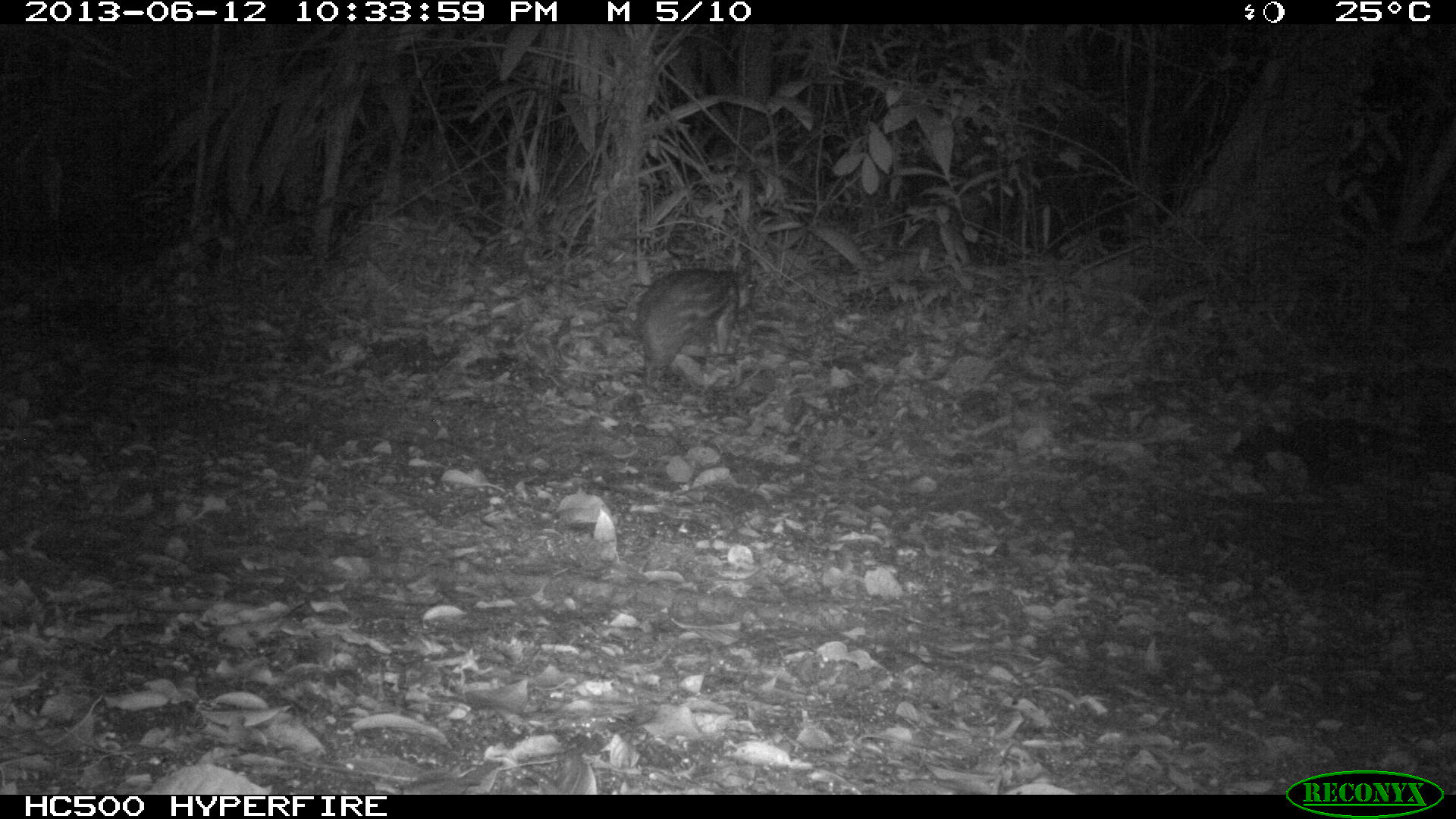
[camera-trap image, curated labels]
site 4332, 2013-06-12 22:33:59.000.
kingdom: Animalia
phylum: Chordata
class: Mammalia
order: Rodentia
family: Cuniculidae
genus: Cuniculus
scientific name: Cuniculus paca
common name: lowland paca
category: agouti paca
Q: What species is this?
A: Agouti paca (lowland paca) (Cuniculus paca).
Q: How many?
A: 1.